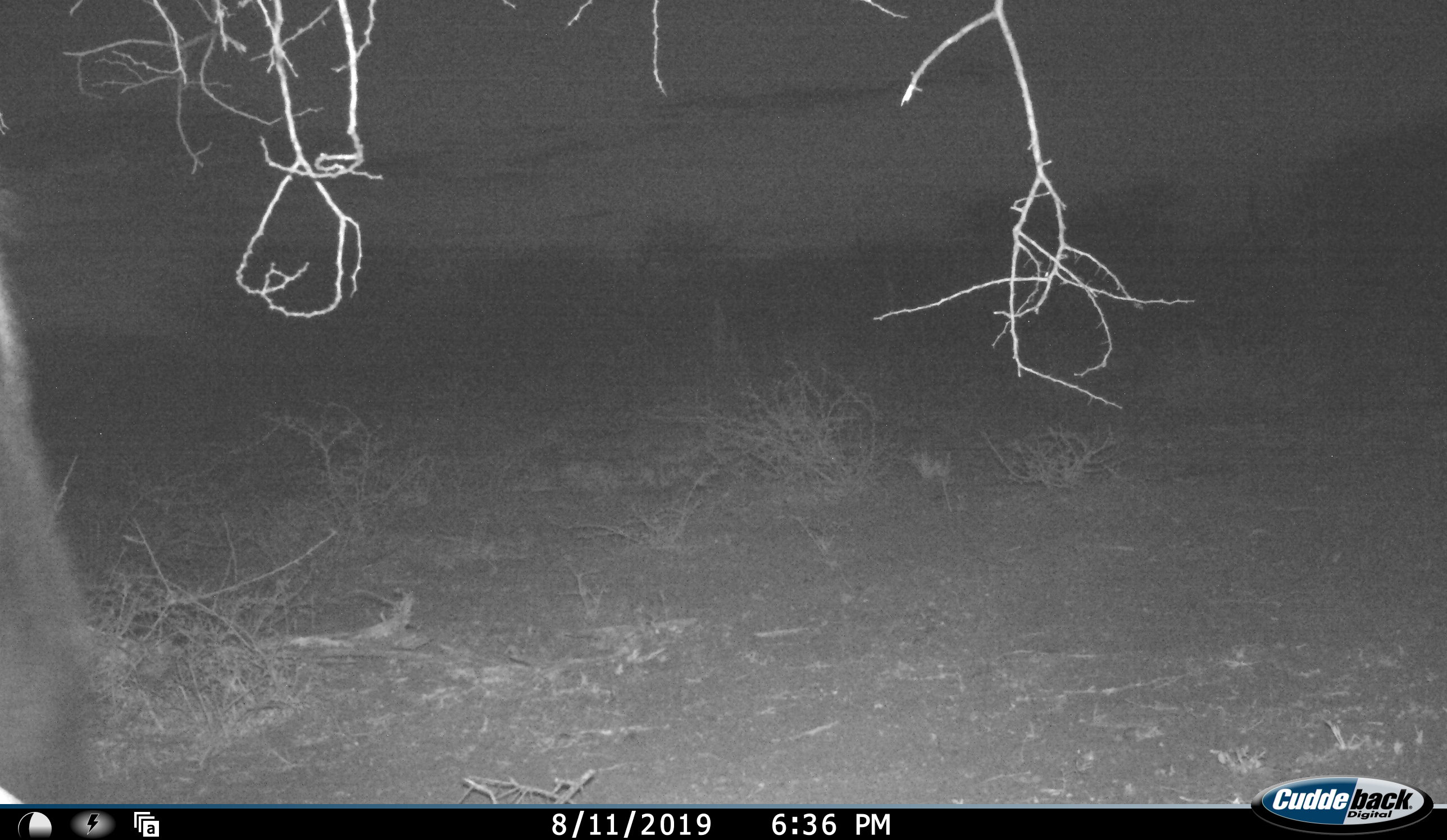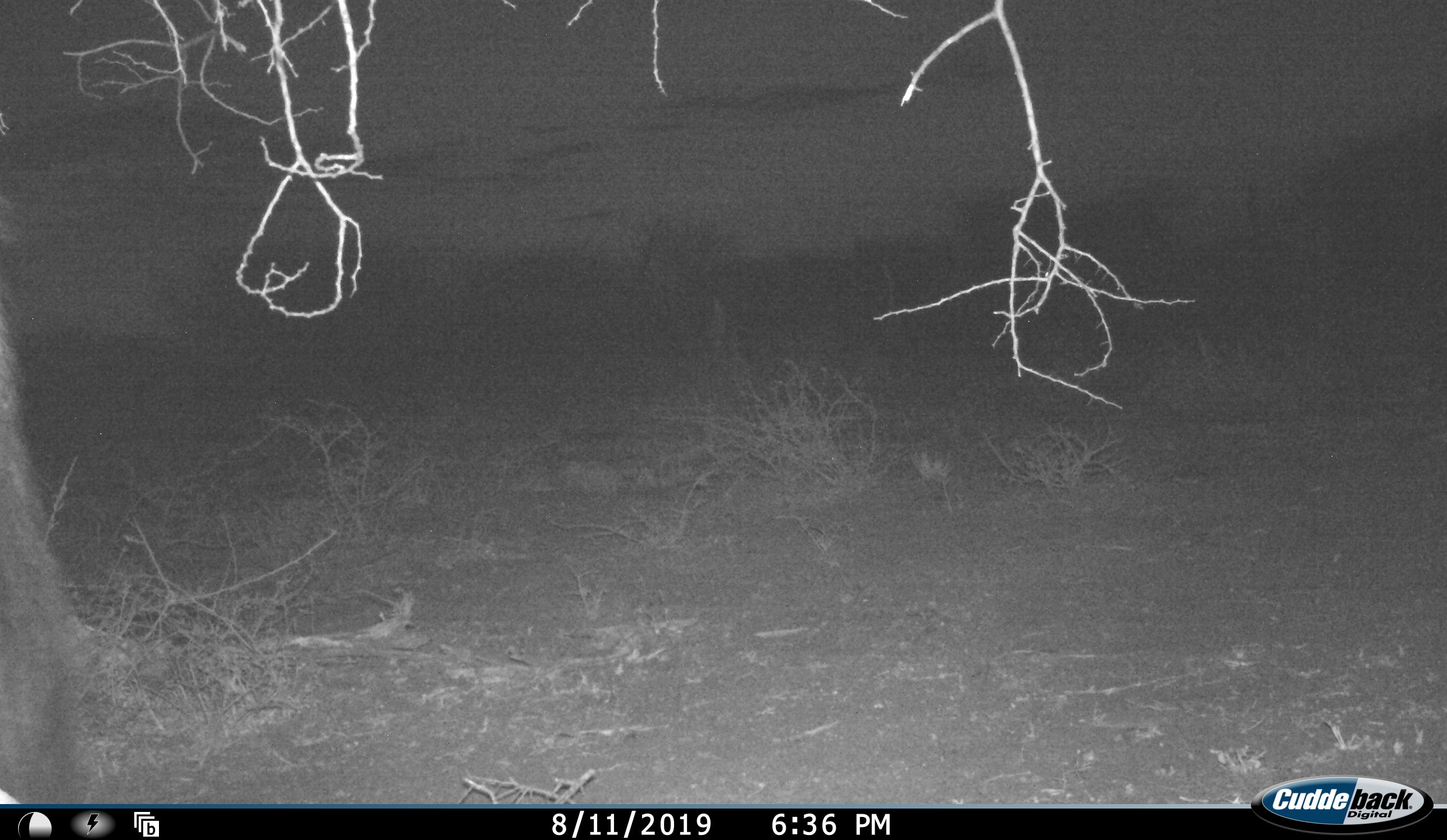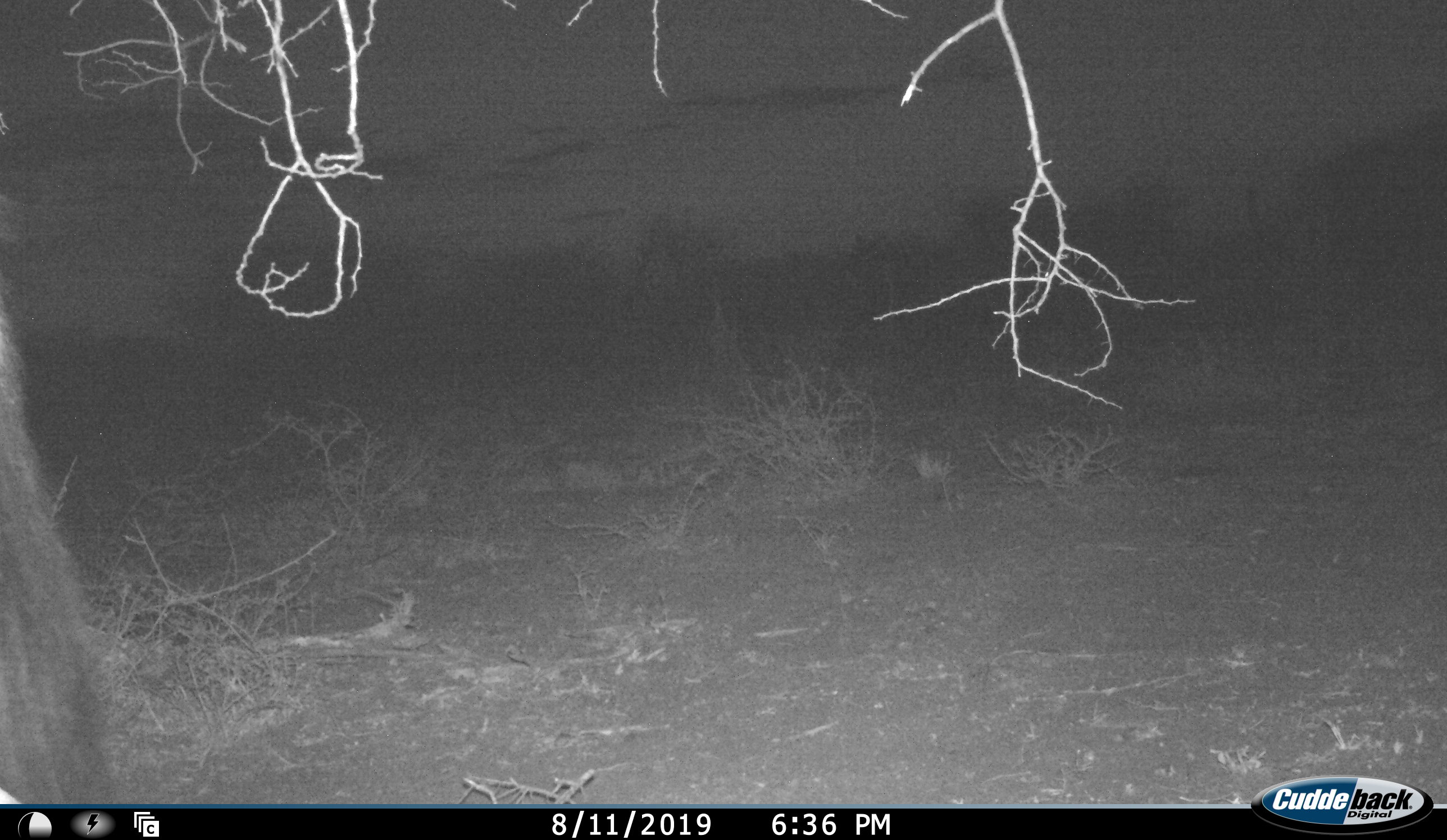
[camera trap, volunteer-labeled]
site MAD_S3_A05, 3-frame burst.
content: unidentified animal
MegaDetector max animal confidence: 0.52